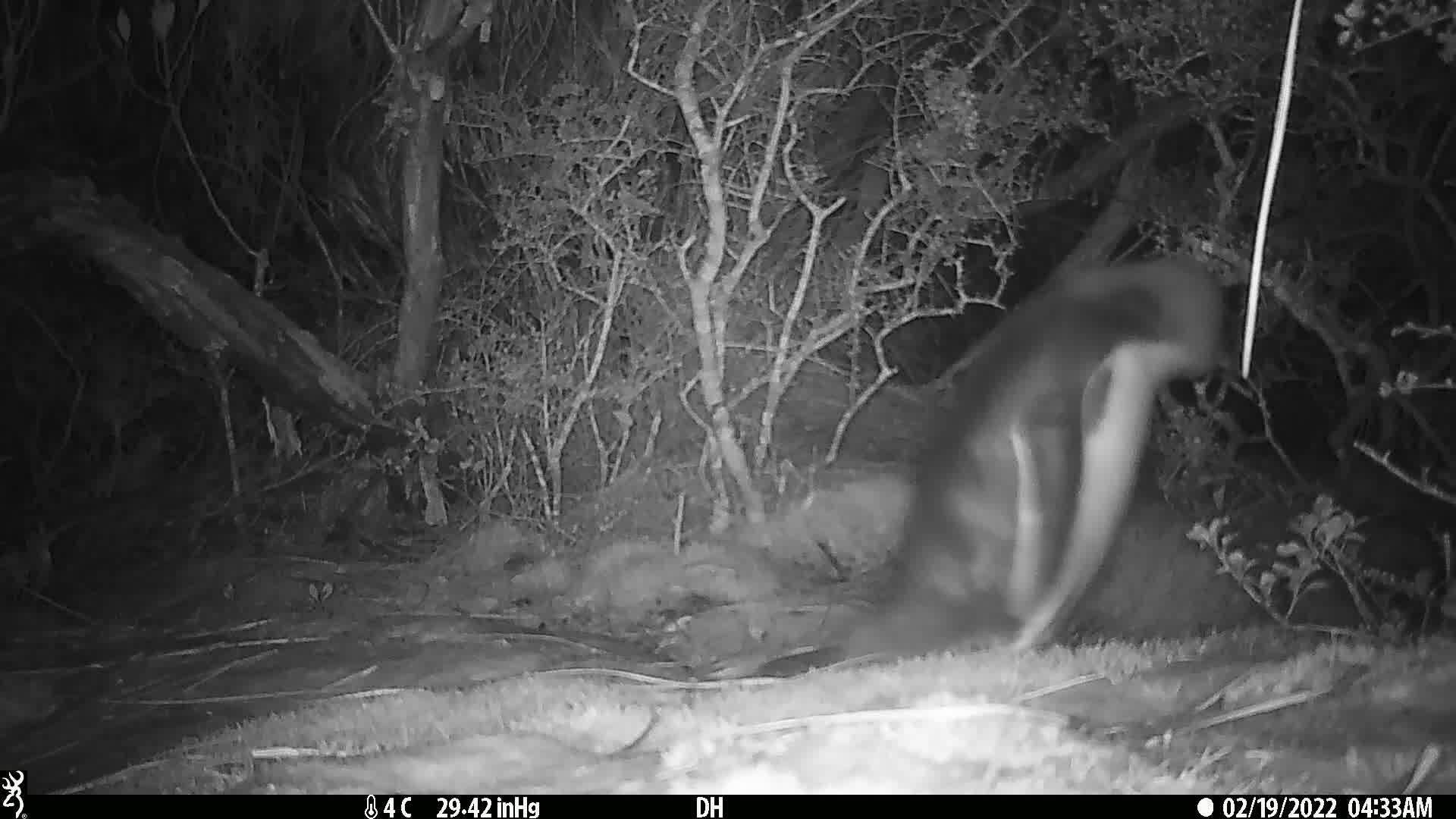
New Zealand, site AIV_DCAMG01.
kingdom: Animalia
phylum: Chordata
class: Aves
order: Sphenisciformes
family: Spheniscidae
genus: Megadyptes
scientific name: Megadyptes antipodes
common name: yellow-eyed penguin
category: yellow eyed penguin